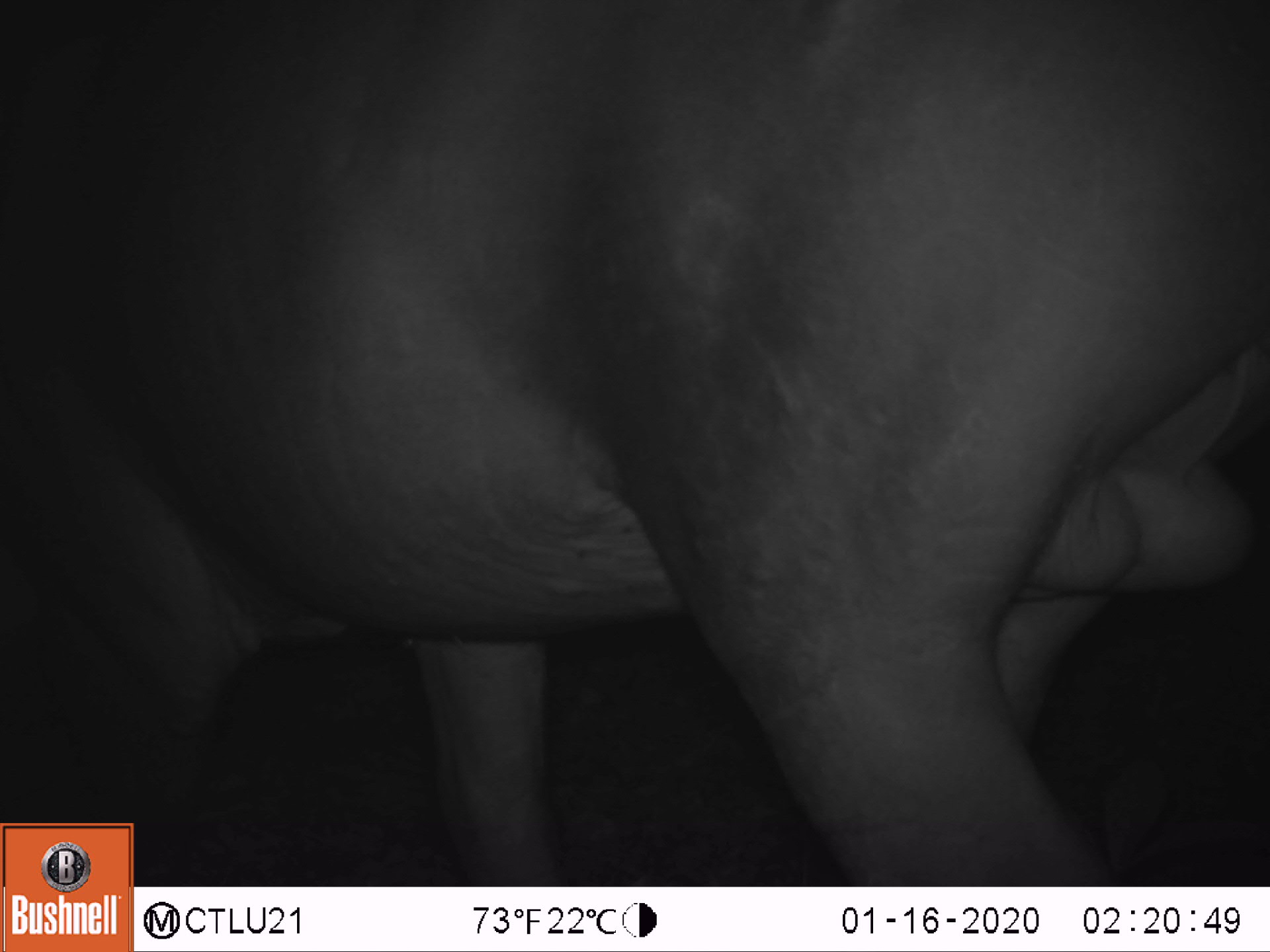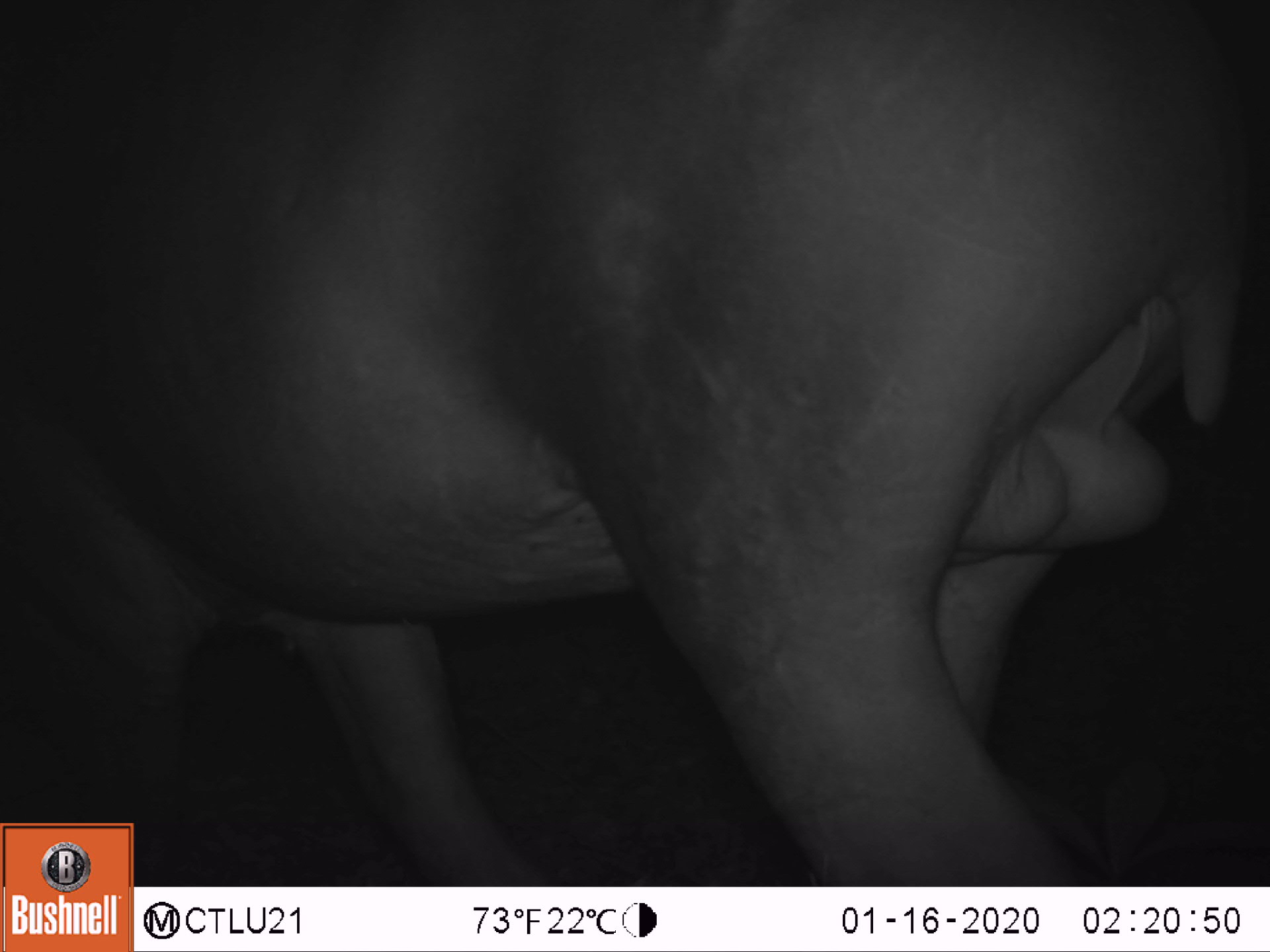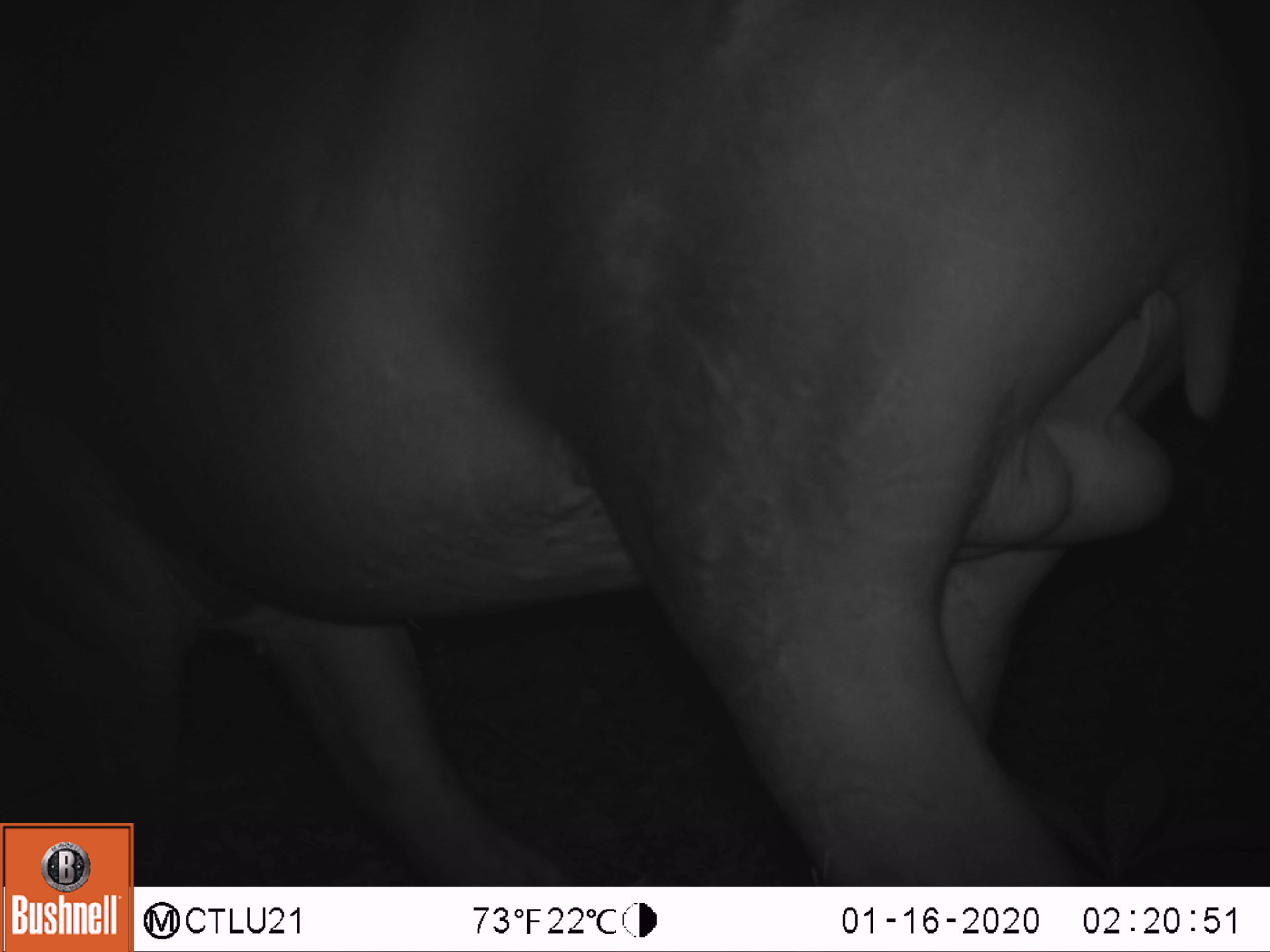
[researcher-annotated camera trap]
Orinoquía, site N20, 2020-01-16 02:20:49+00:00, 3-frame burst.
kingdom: Animalia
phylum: Chordata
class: Mammalia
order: Perissodactyla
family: Tapiridae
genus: Tapirus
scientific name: Tapirus terrestris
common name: lowland tapir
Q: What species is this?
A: Lowland tapir (Tapirus terrestris).